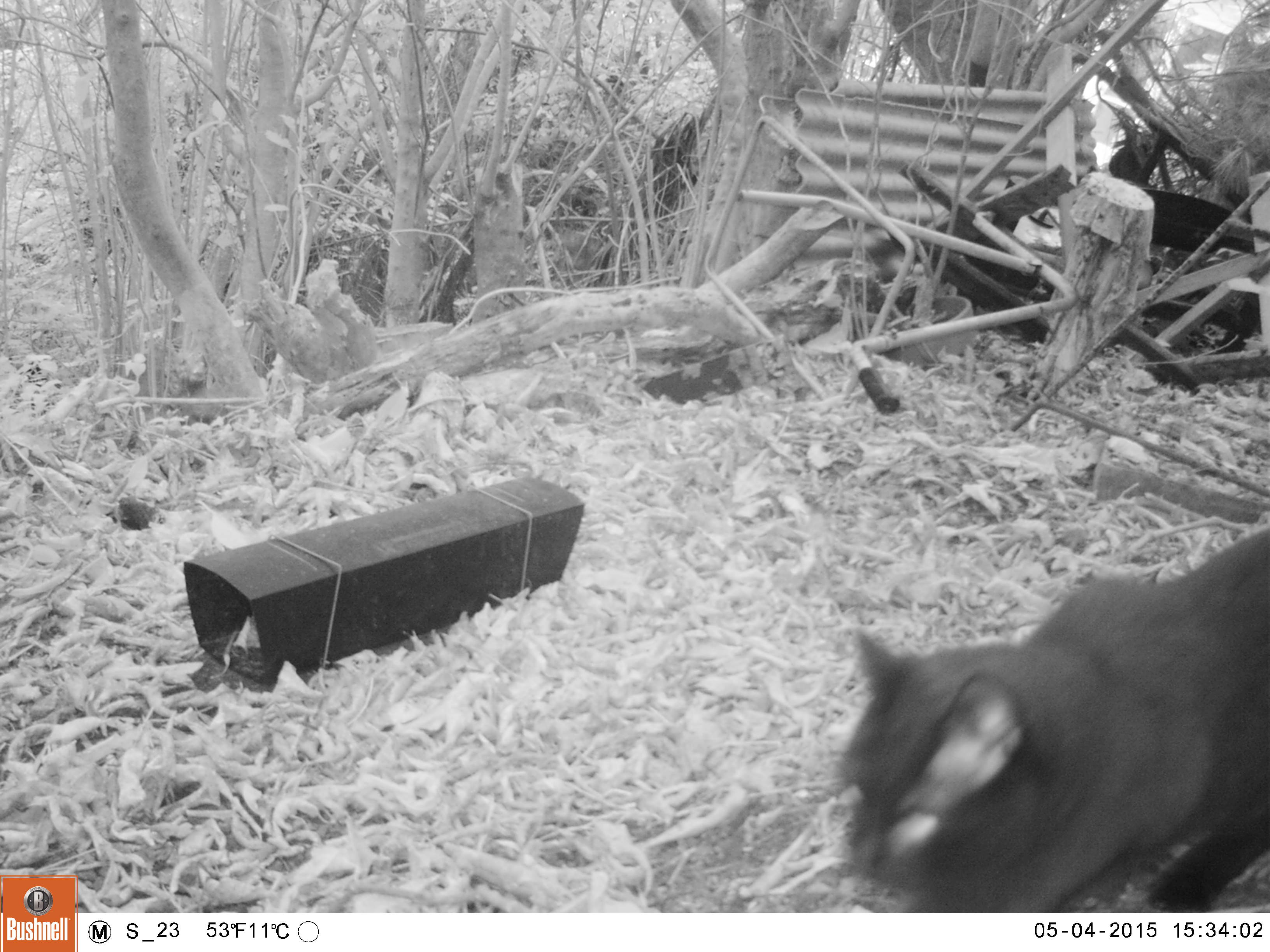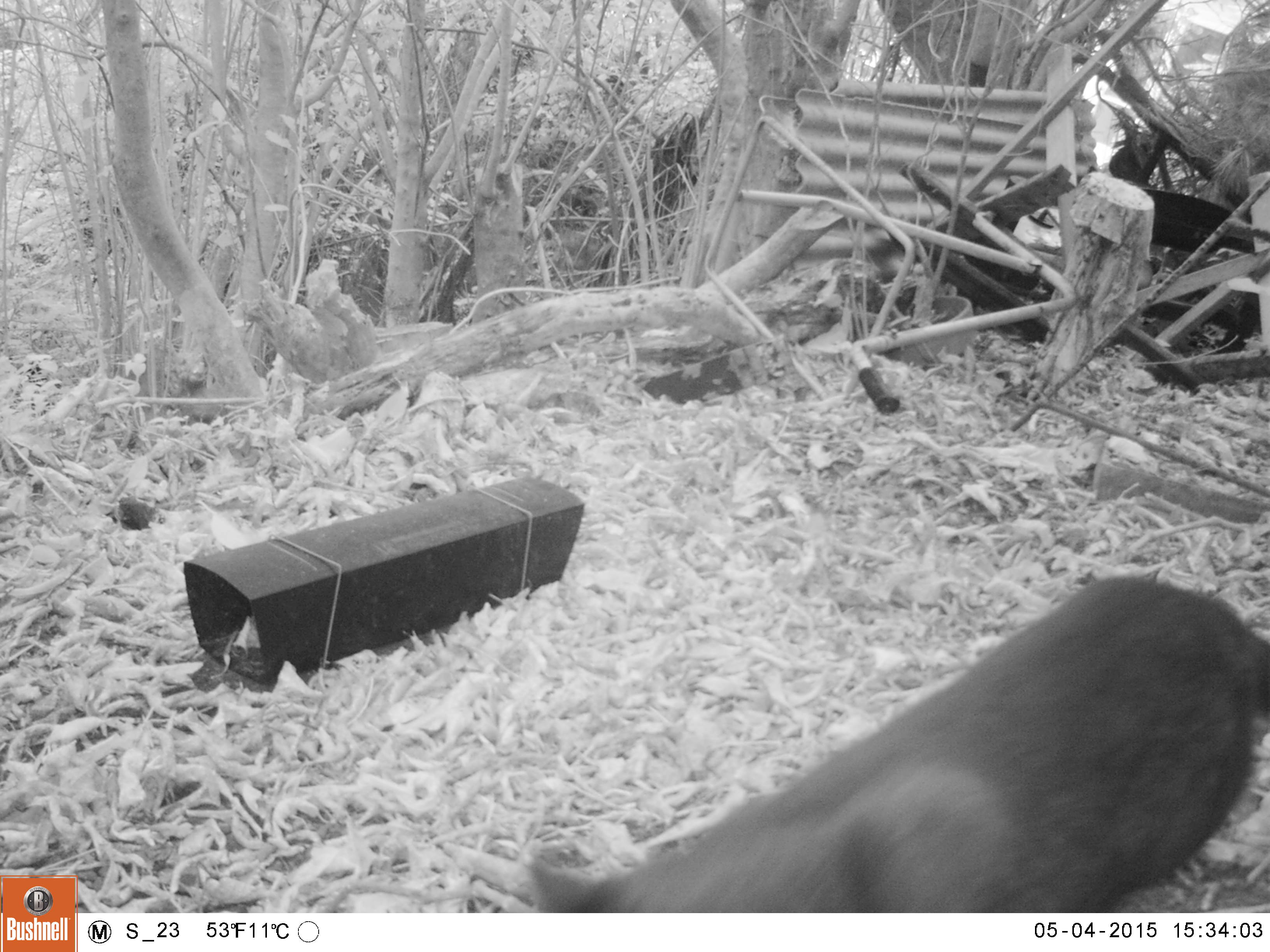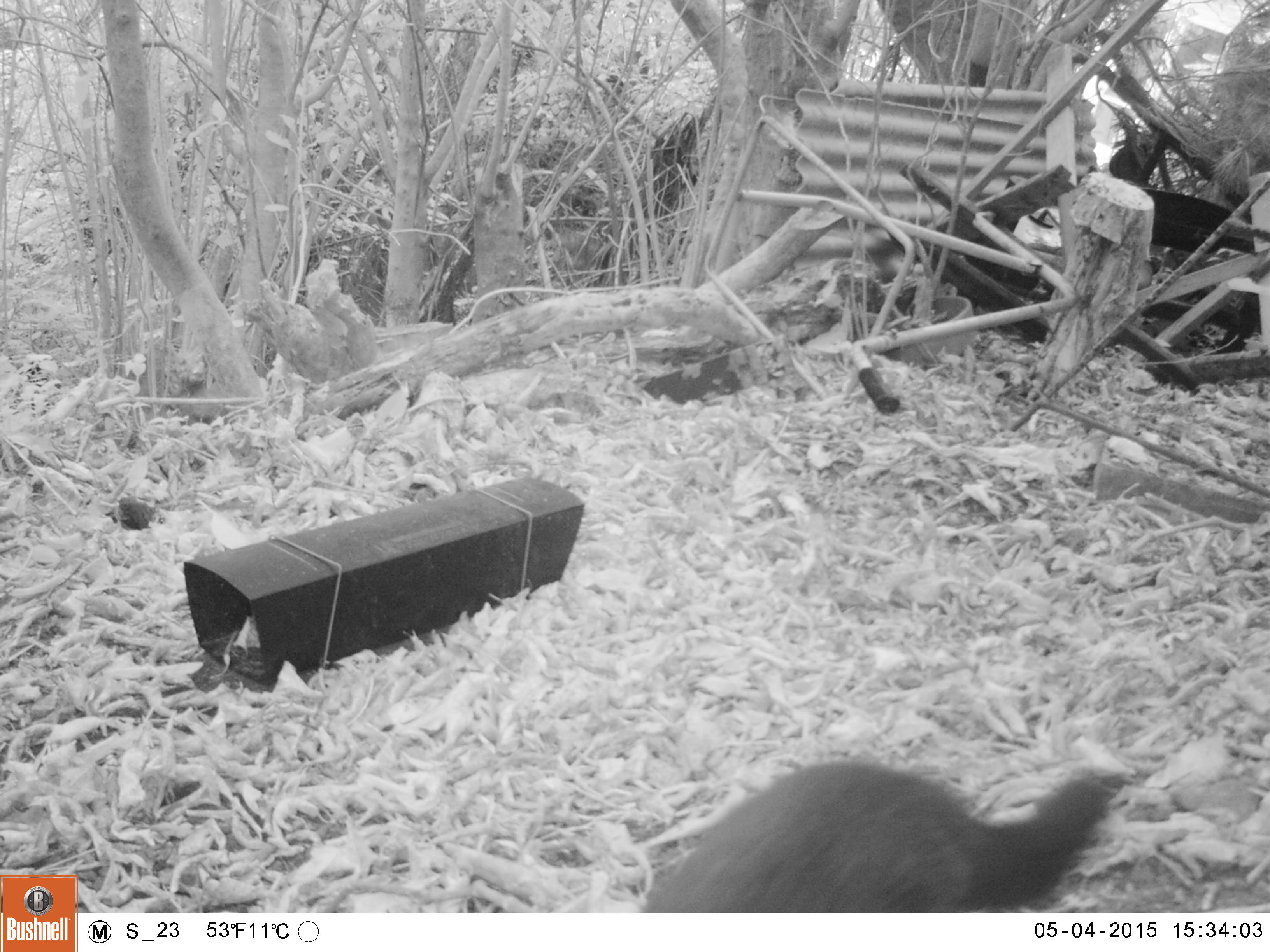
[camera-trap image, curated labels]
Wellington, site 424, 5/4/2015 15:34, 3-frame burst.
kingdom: Animalia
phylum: Chordata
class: Mammalia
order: Carnivora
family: Felidae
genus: Felis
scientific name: Felis catus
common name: cat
Cat (Felis catus).